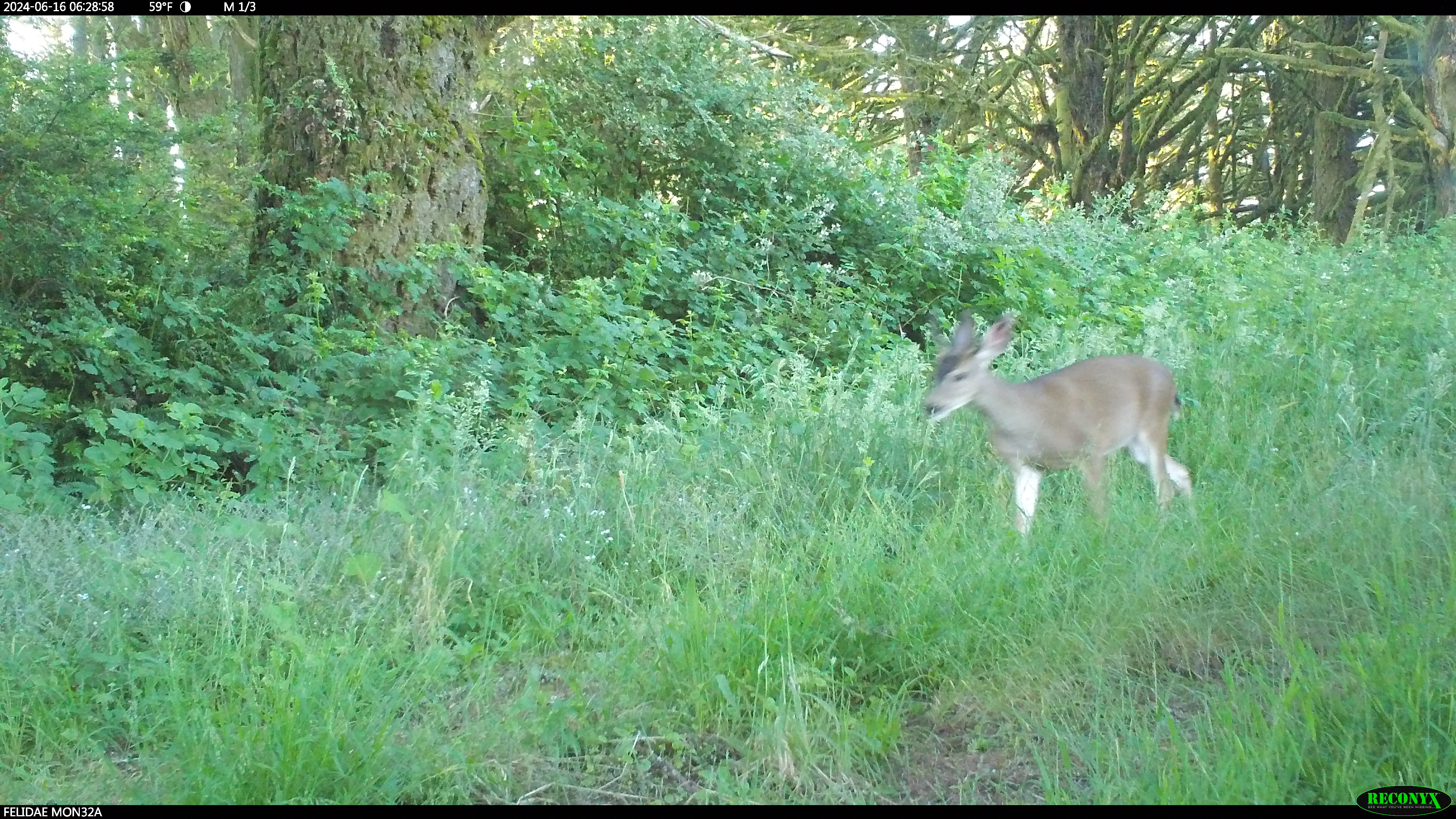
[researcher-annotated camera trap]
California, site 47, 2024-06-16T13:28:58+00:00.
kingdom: Animalia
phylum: Chordata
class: Mammalia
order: Artiodactyla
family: Cervidae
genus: Odocoileus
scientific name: Odocoileus hemionus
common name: mule deer